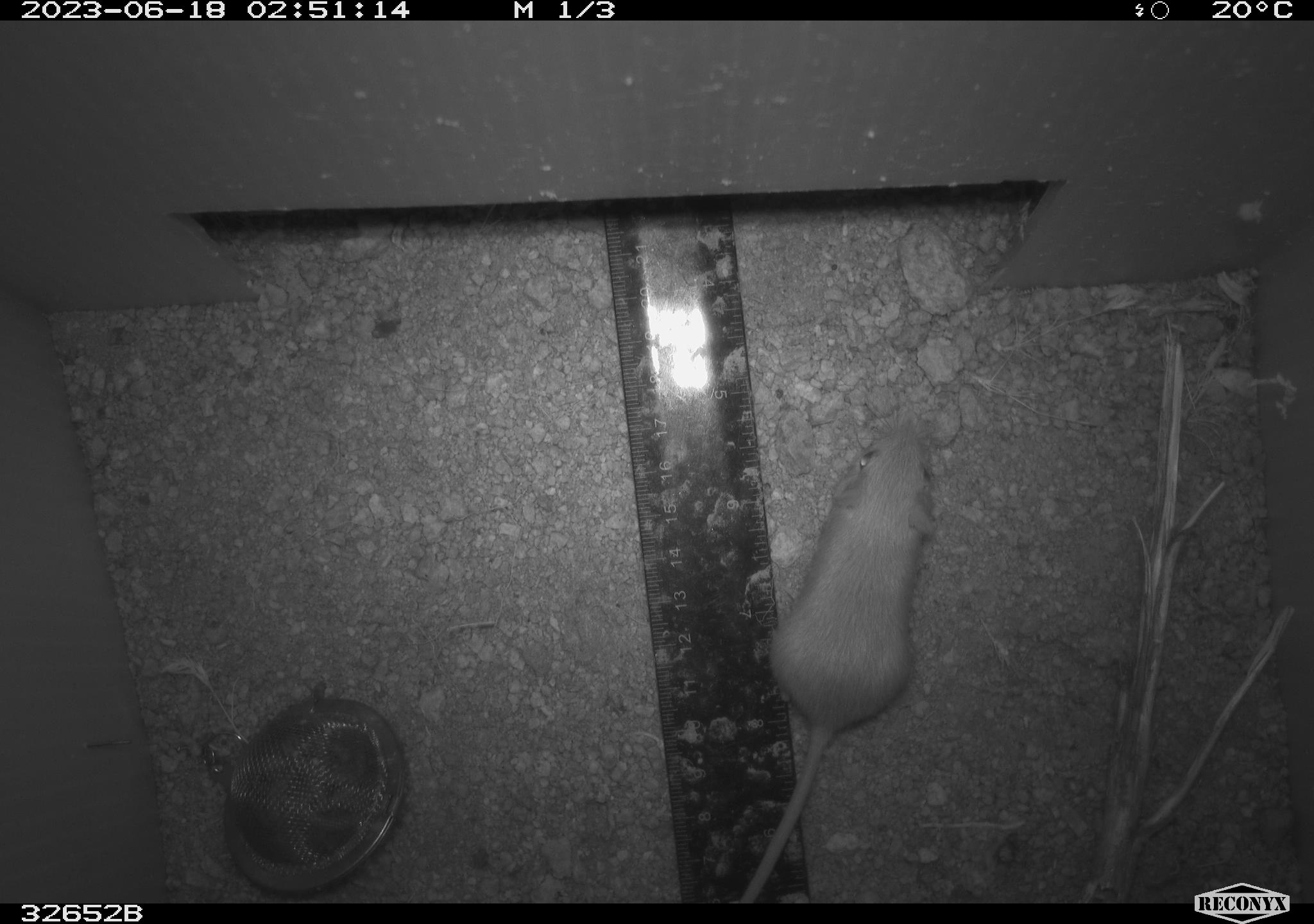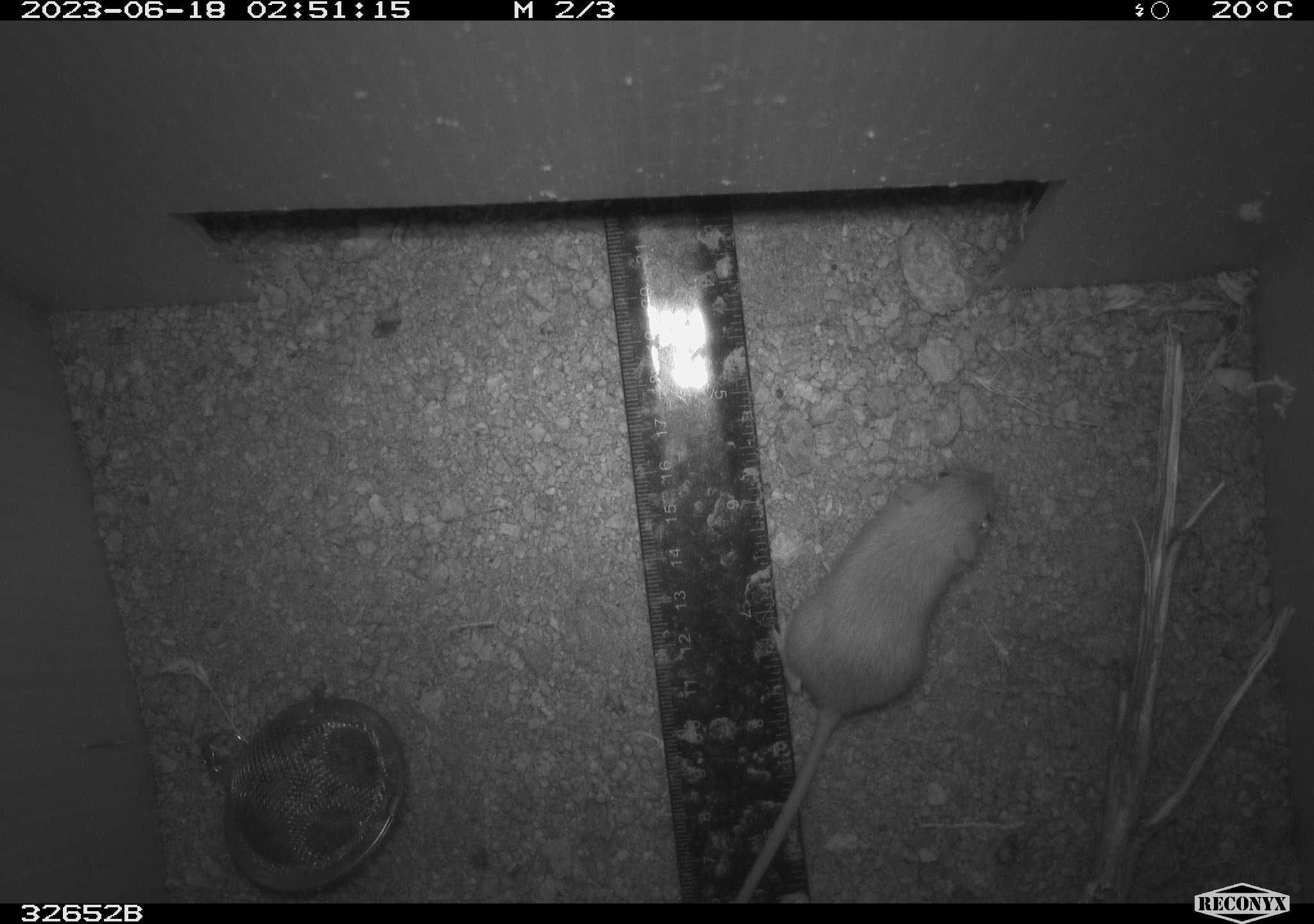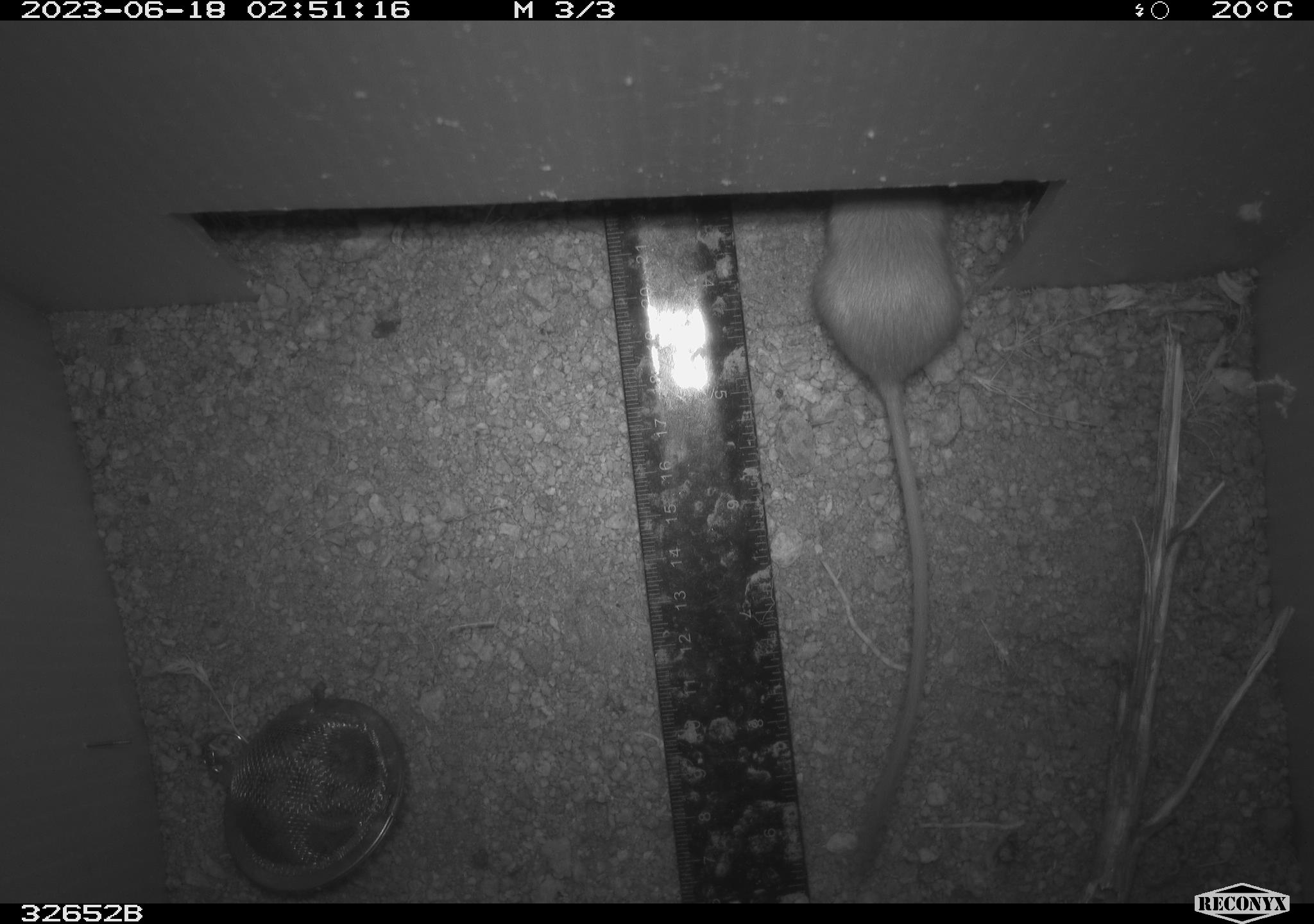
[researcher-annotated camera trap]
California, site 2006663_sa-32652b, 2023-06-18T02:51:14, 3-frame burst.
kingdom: Animalia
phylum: Chordata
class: Mammalia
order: Rodentia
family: Heteromyidae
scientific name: Heteromyidae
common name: kangaroo rats and pocket mice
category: heteromyidae family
Heteromyidae family (kangaroo rats and pocket mice) (Heteromyidae).